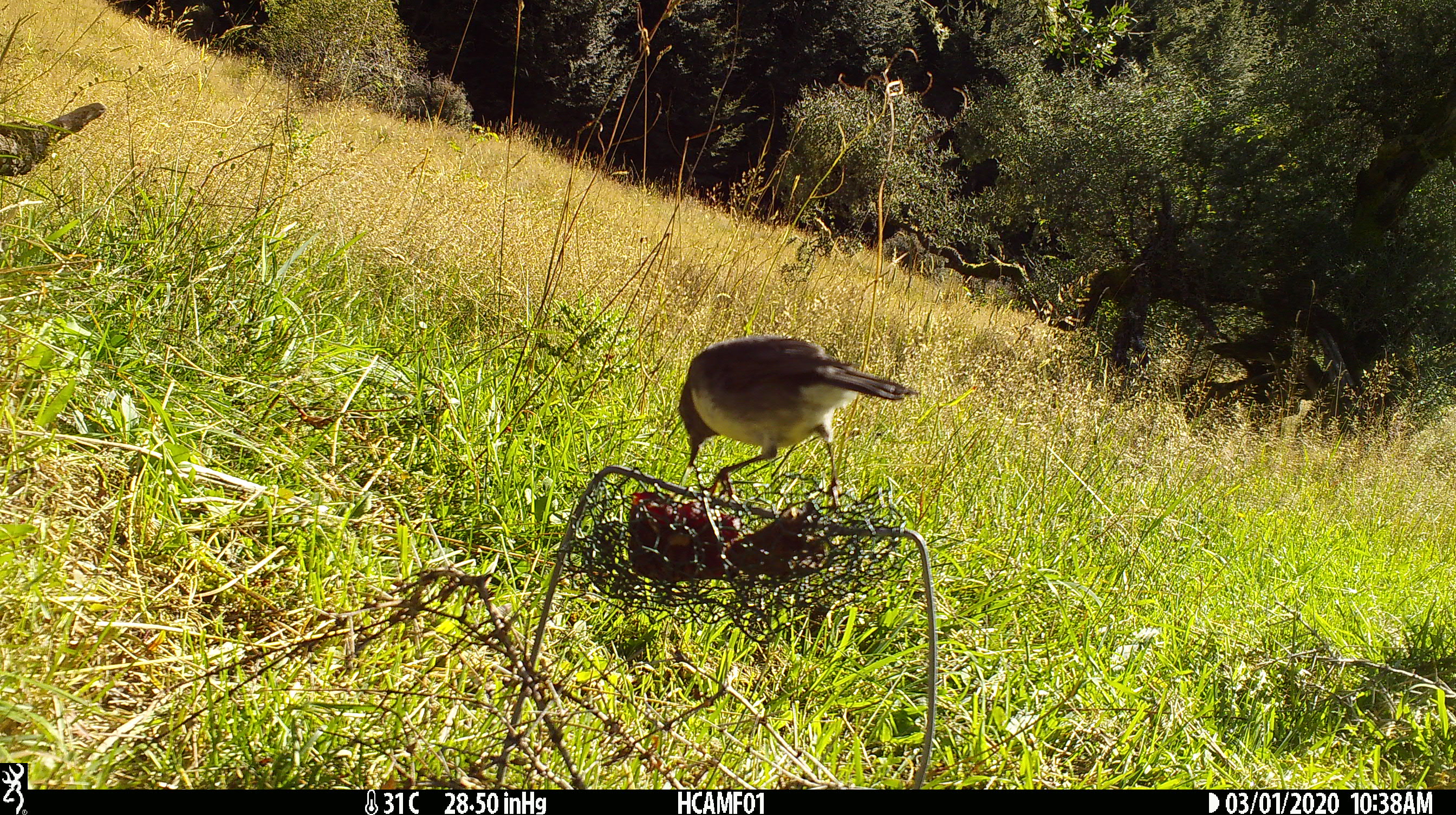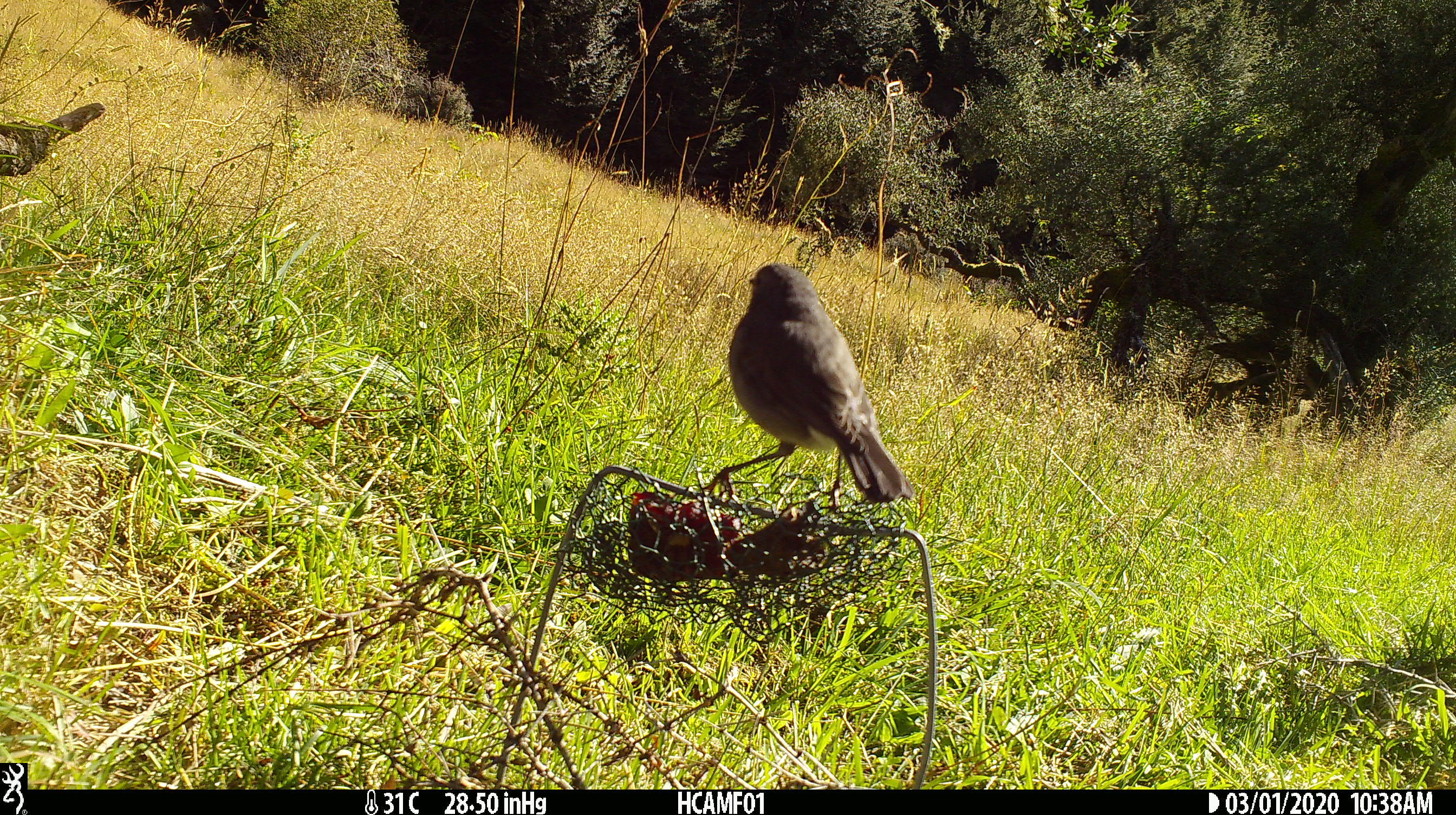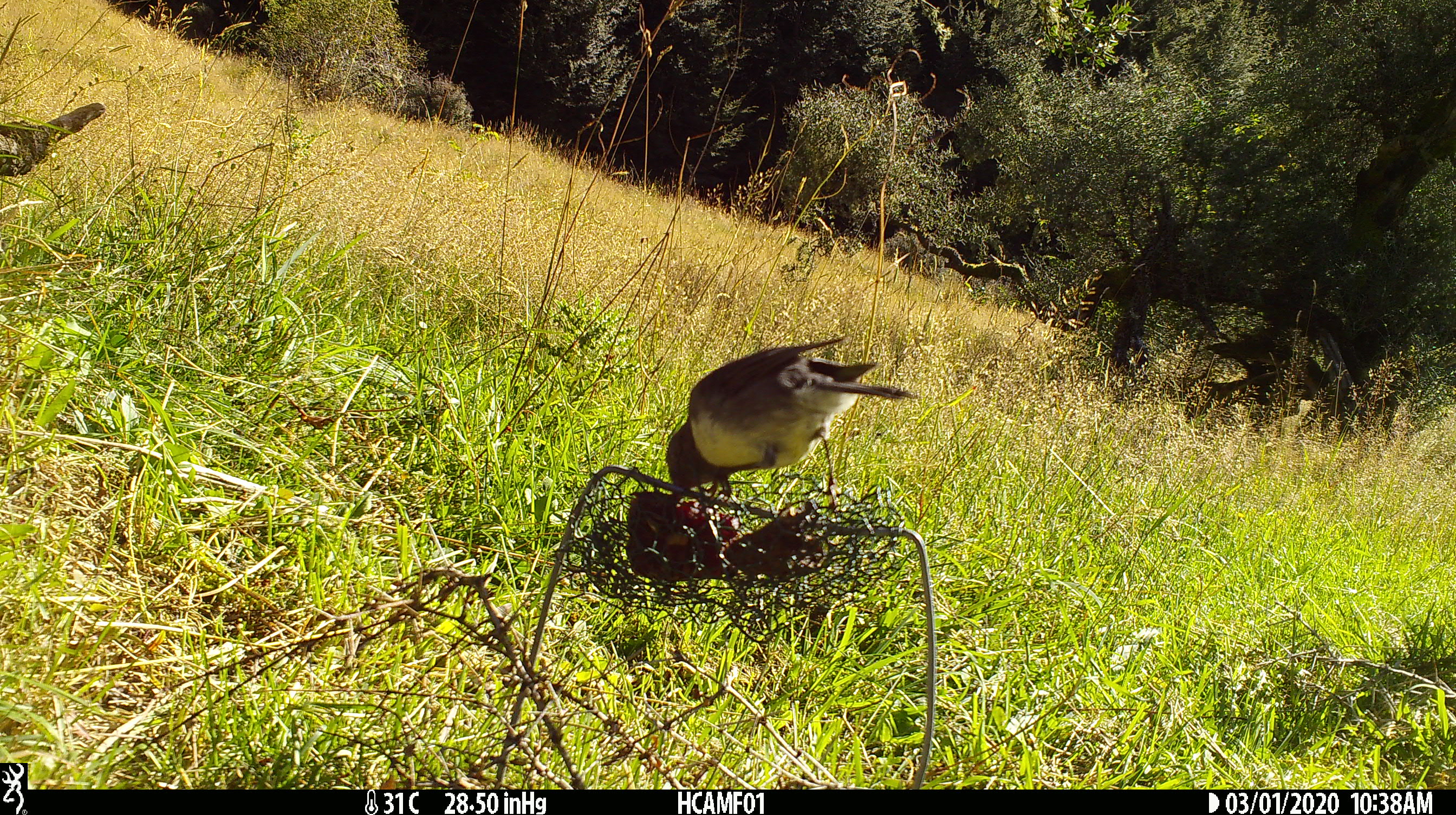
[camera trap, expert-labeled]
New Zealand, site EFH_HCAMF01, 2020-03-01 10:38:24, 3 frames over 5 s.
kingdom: Animalia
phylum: Chordata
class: Aves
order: Passeriformes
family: Petroicidae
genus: Petroica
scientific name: Petroica australis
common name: new zealand robin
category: robin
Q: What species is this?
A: Robin (new zealand robin) (Petroica australis).